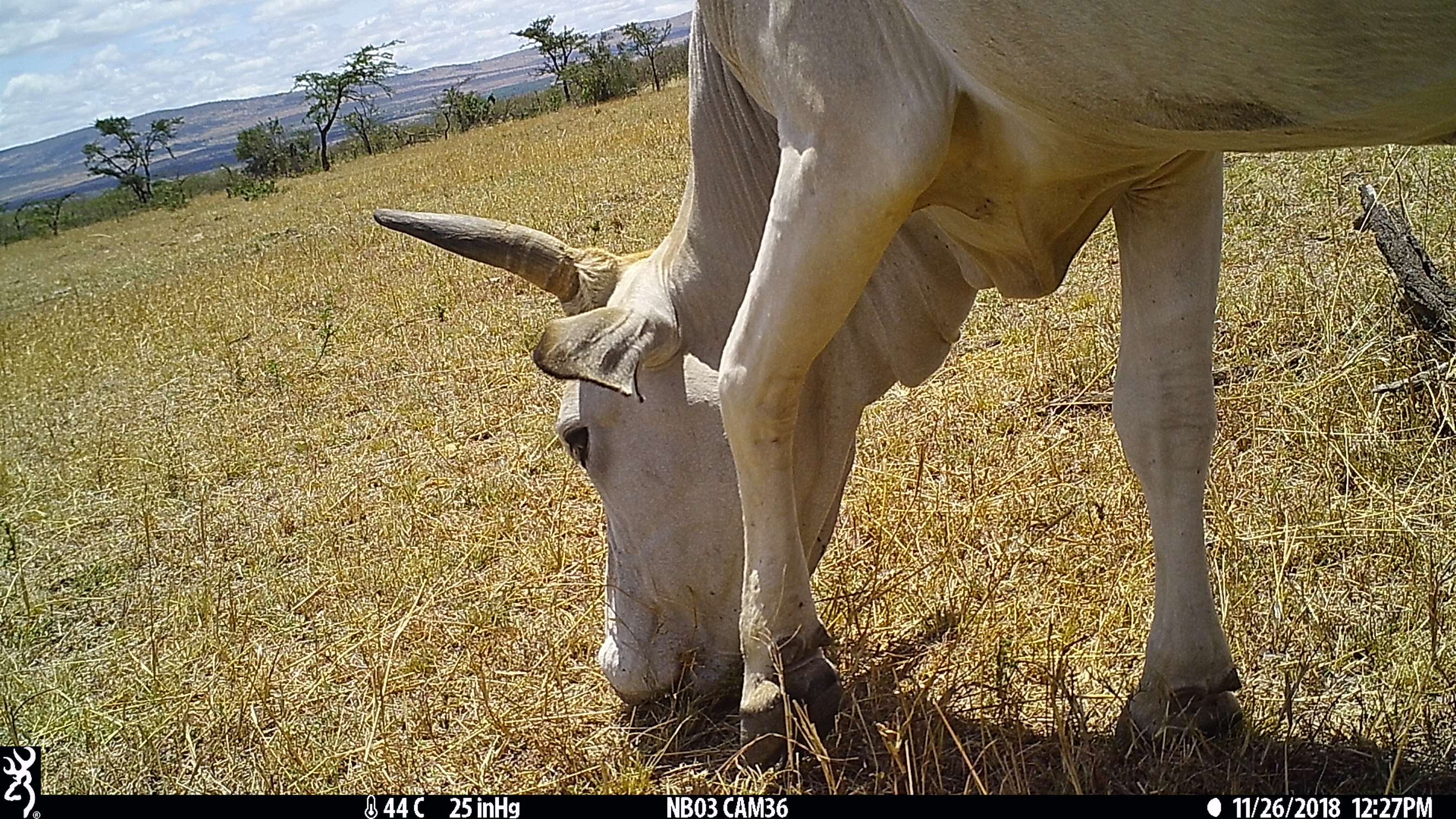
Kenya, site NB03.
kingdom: Animalia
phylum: Chordata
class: Mammalia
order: Artiodactyla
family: Bovidae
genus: Bos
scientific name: Bos taurus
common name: cattle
Cattle (Bos taurus).